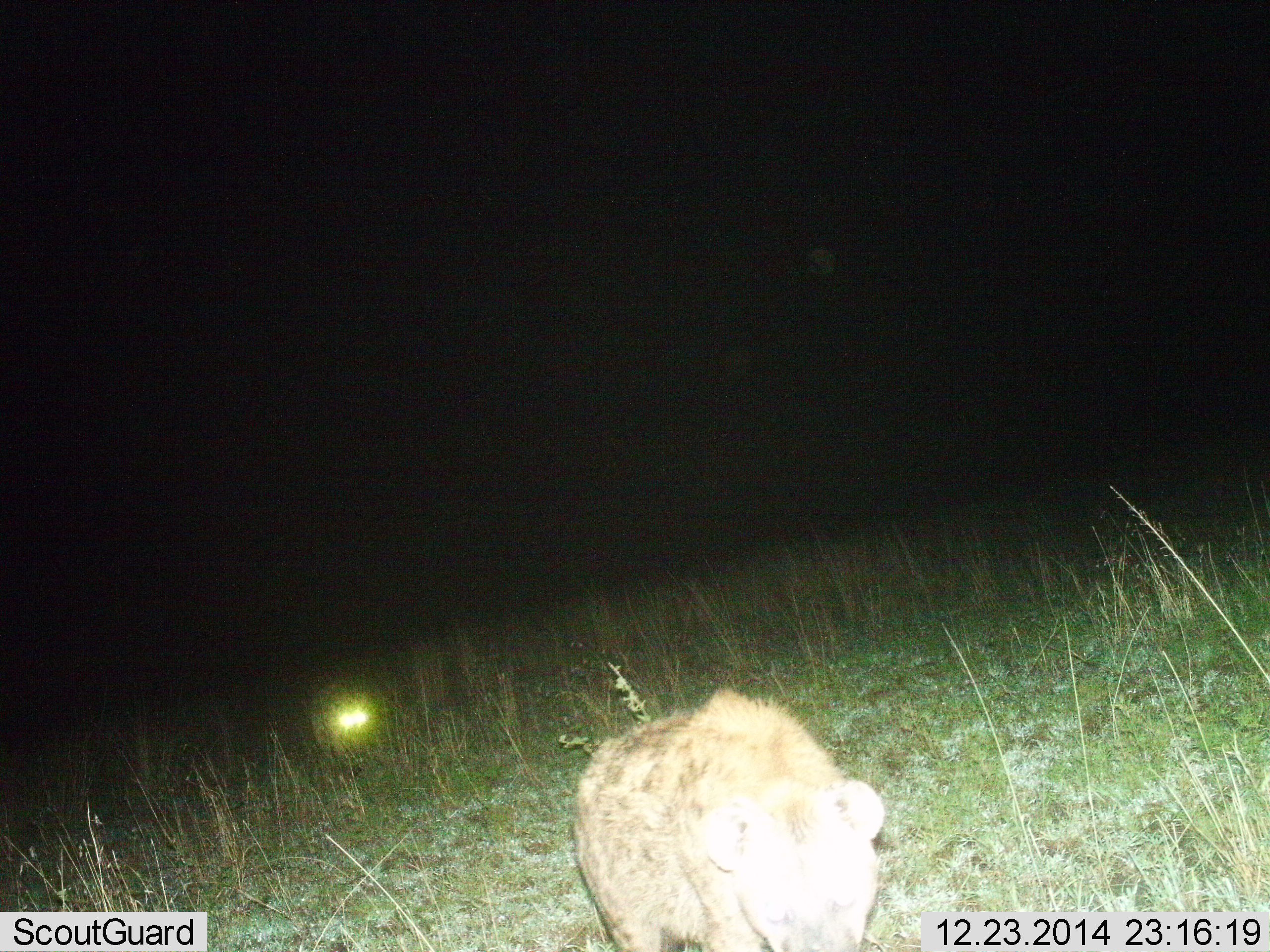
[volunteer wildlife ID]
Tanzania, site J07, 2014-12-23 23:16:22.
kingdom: Animalia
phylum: Chordata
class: Mammalia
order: Carnivora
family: Hyaenidae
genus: Crocuta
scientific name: Crocuta crocuta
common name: spotted hyena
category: hyenaspotted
Hyenaspotted (spotted hyena) (Crocuta crocuta), count 1. Behavior (volunteer vote fractions): standing 10%, resting 0%, moving 80%, interacting 0%. Young present (vote fraction): 0%. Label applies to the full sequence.